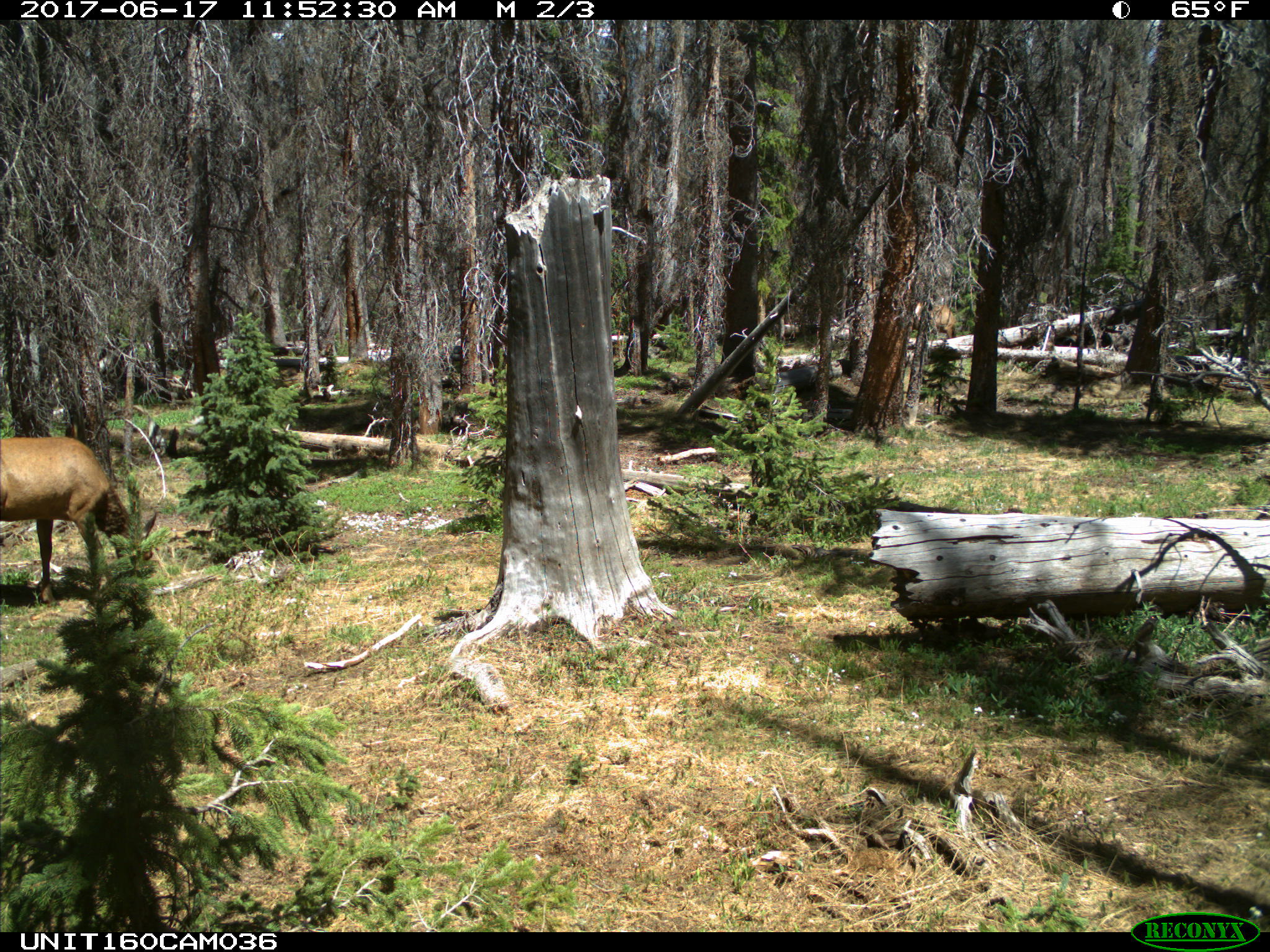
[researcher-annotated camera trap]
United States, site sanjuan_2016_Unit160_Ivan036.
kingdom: Animalia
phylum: Chordata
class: Mammalia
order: Artiodactyla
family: Cervidae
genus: Cervus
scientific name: Cervus elaphus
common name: red deer